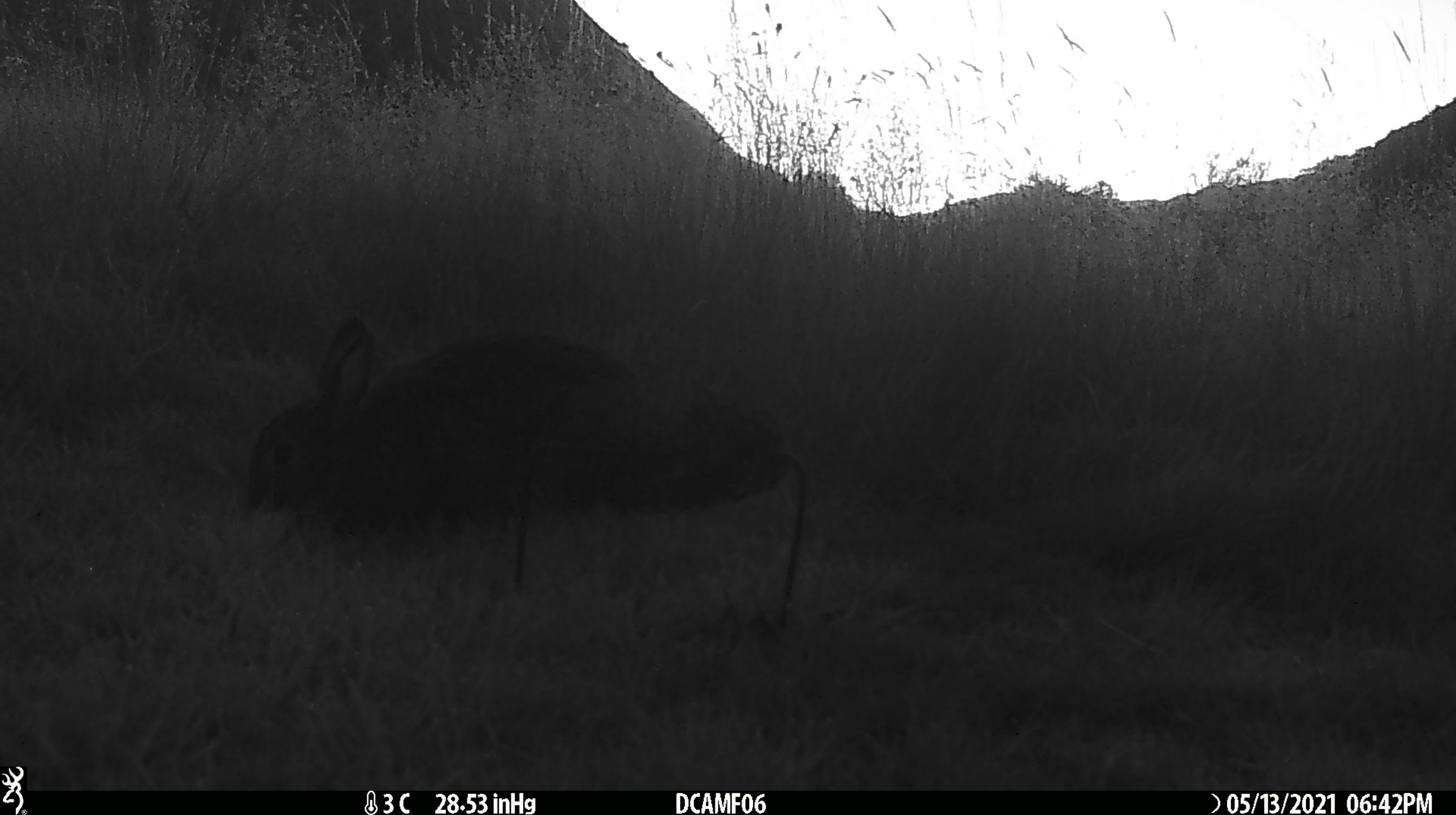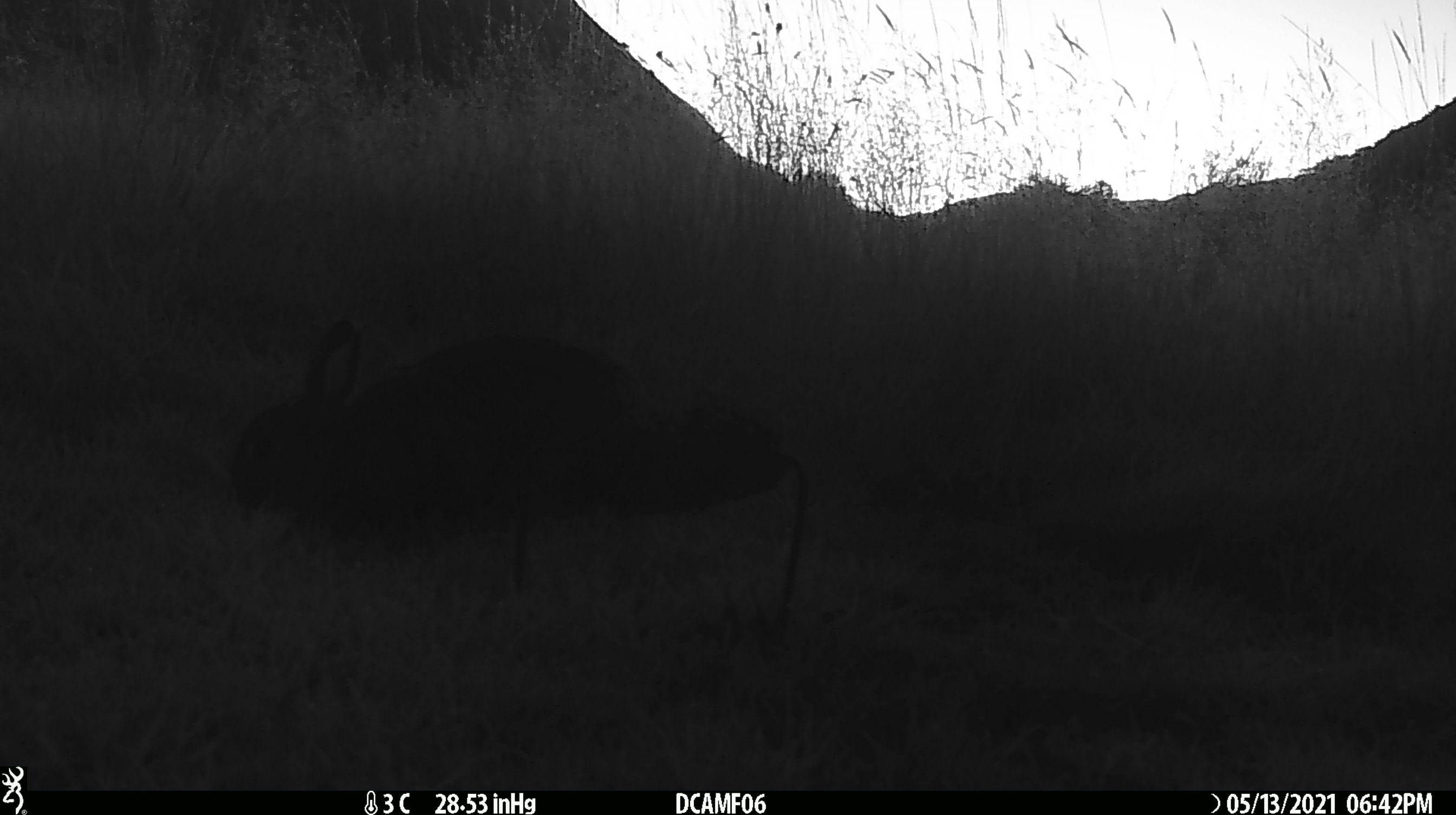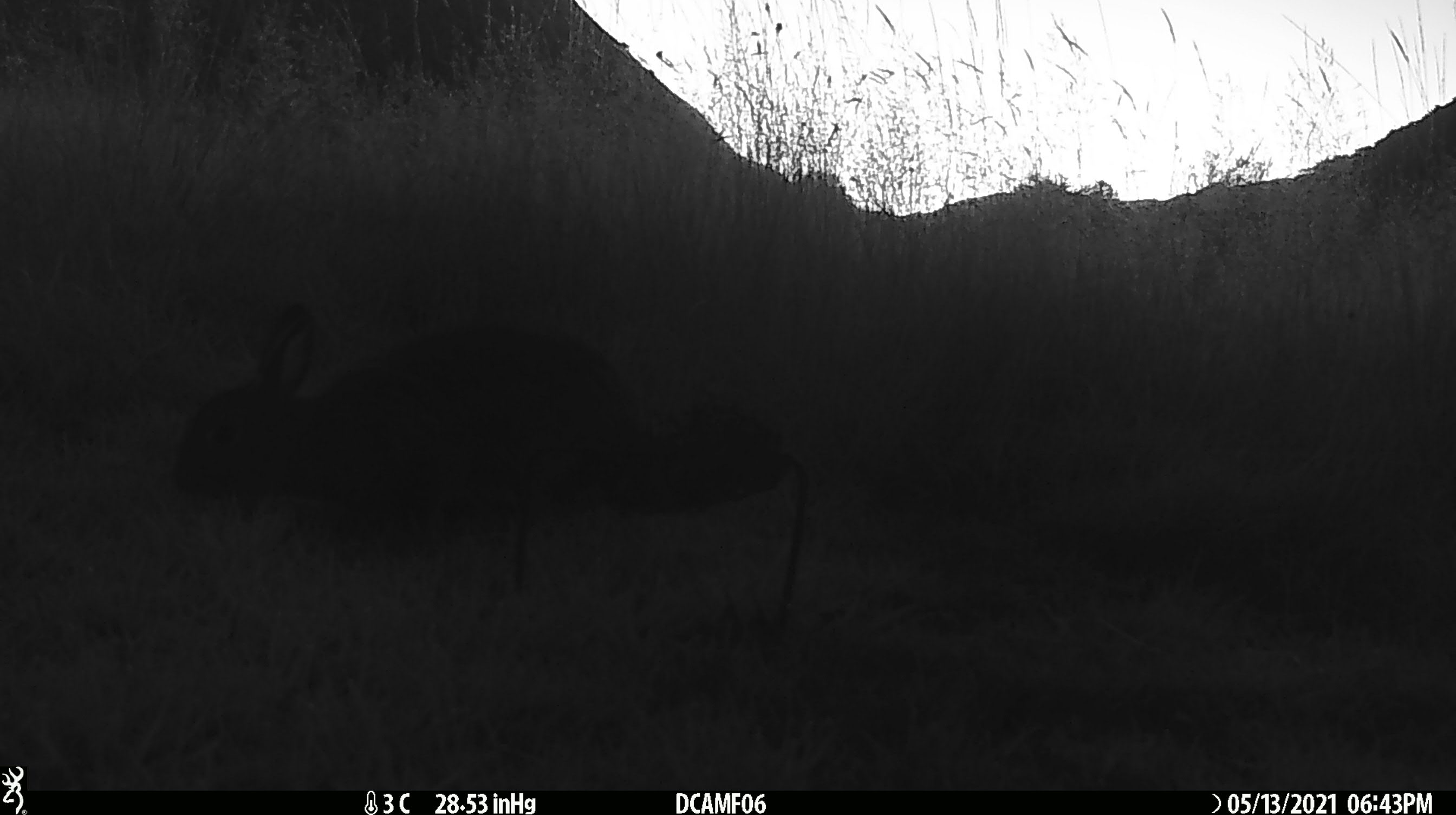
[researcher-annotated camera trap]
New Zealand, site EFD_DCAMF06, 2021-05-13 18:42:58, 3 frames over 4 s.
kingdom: Animalia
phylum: Chordata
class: Mammalia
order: Lagomorpha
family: Leporidae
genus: Oryctolagus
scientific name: Oryctolagus cuniculus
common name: european rabbit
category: rabbit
Rabbit (european rabbit) (Oryctolagus cuniculus).